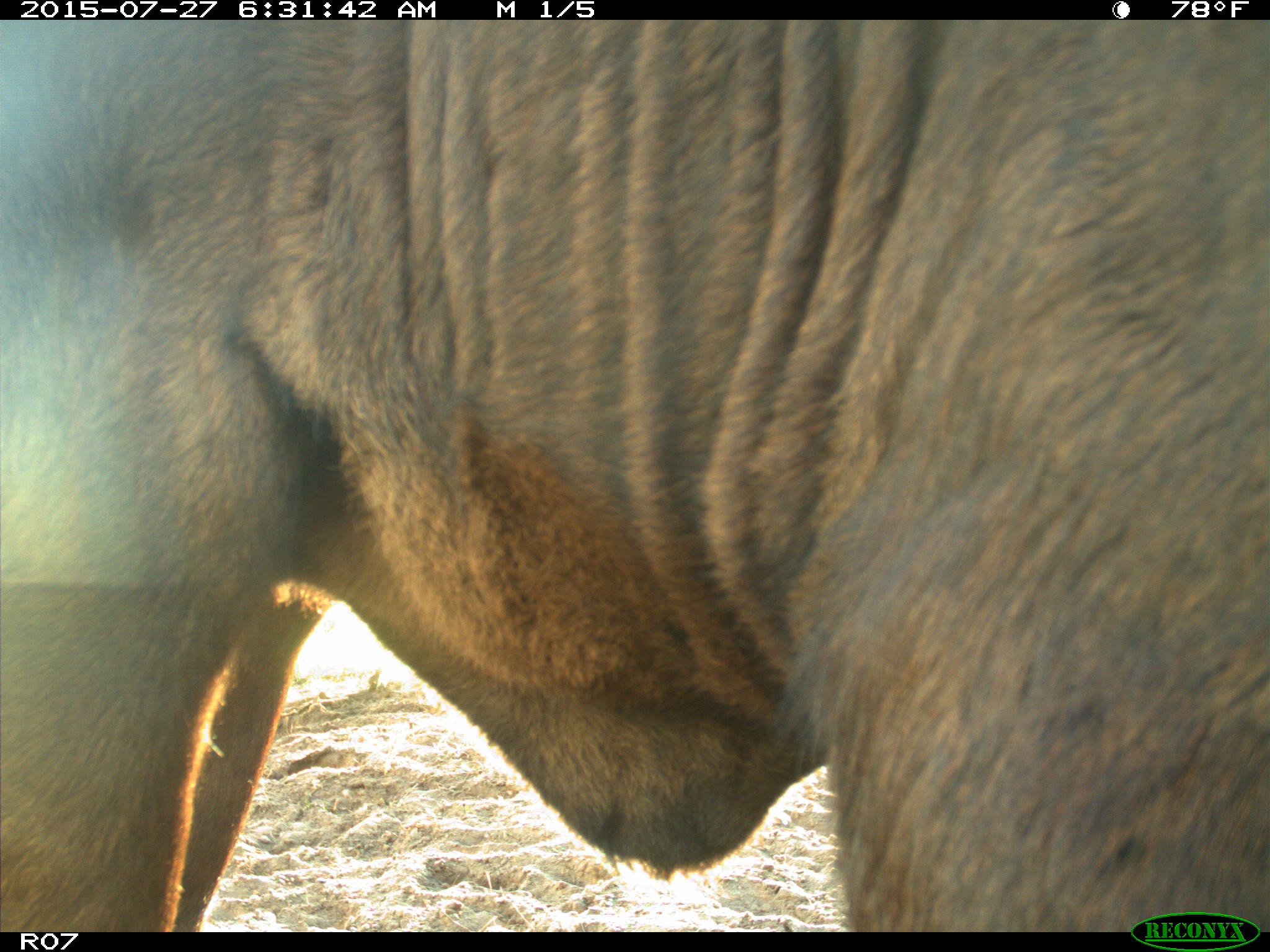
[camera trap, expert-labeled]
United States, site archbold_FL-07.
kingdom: Animalia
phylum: Chordata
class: Mammalia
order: Artiodactyla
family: Bovidae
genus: Bos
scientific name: Bos taurus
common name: domestic cow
Bos taurus (domestic cow).